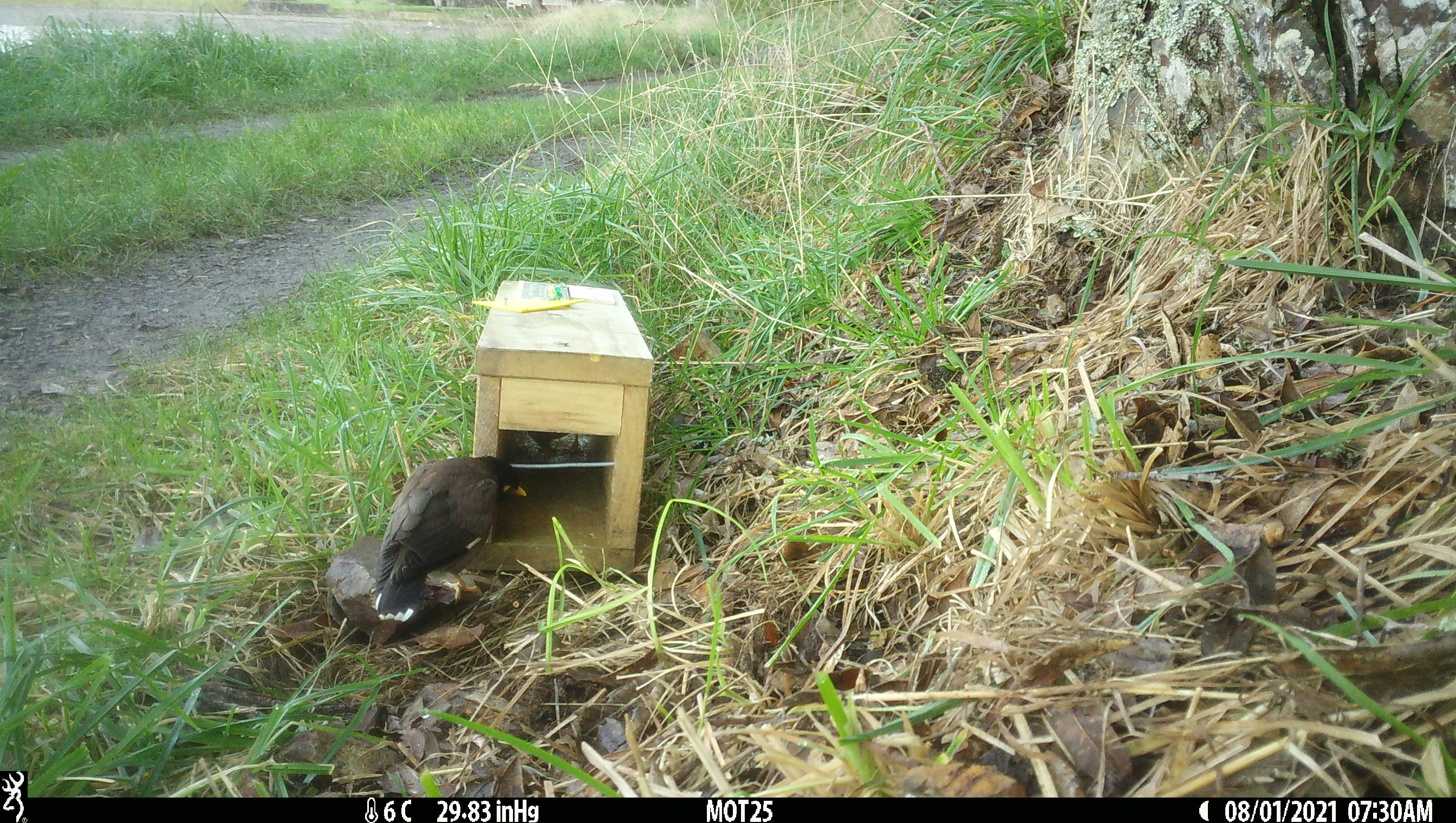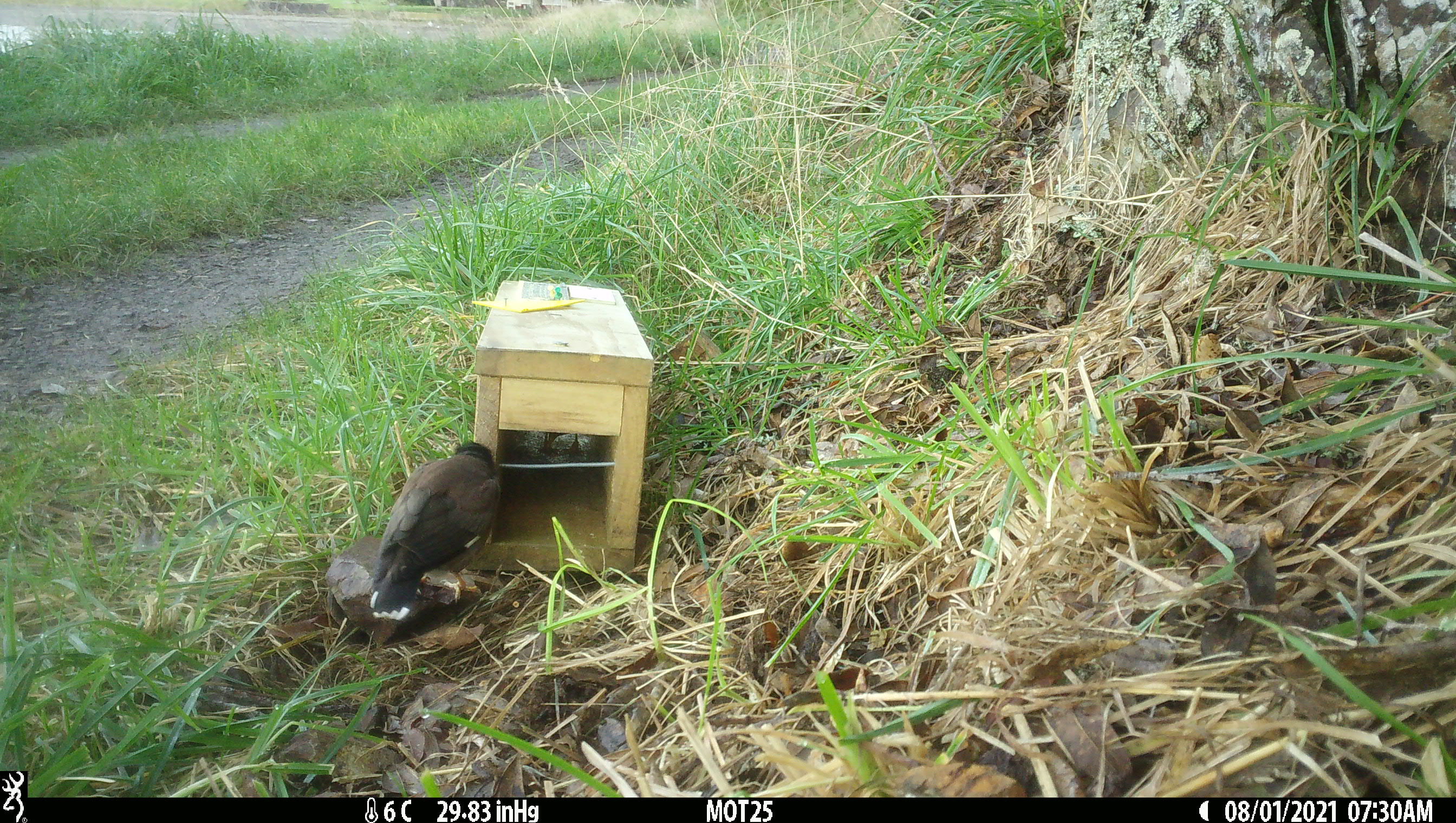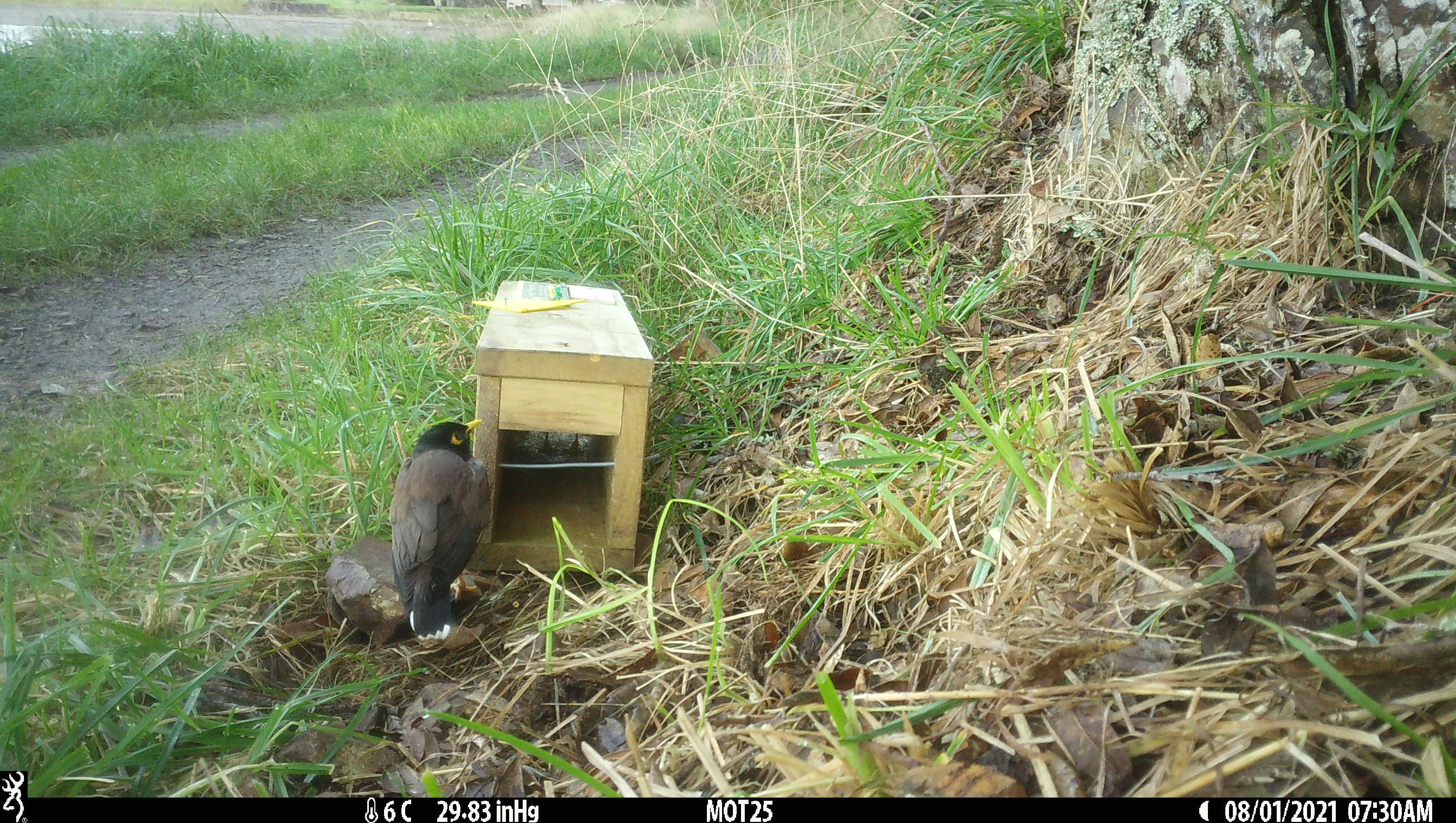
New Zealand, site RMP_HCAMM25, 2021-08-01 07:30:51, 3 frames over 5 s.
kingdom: Animalia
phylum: Chordata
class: Aves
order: Passeriformes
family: Sturnidae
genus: Acridotheres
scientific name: Acridotheres tristis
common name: common myna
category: myna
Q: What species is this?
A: Myna (common myna) (Acridotheres tristis).